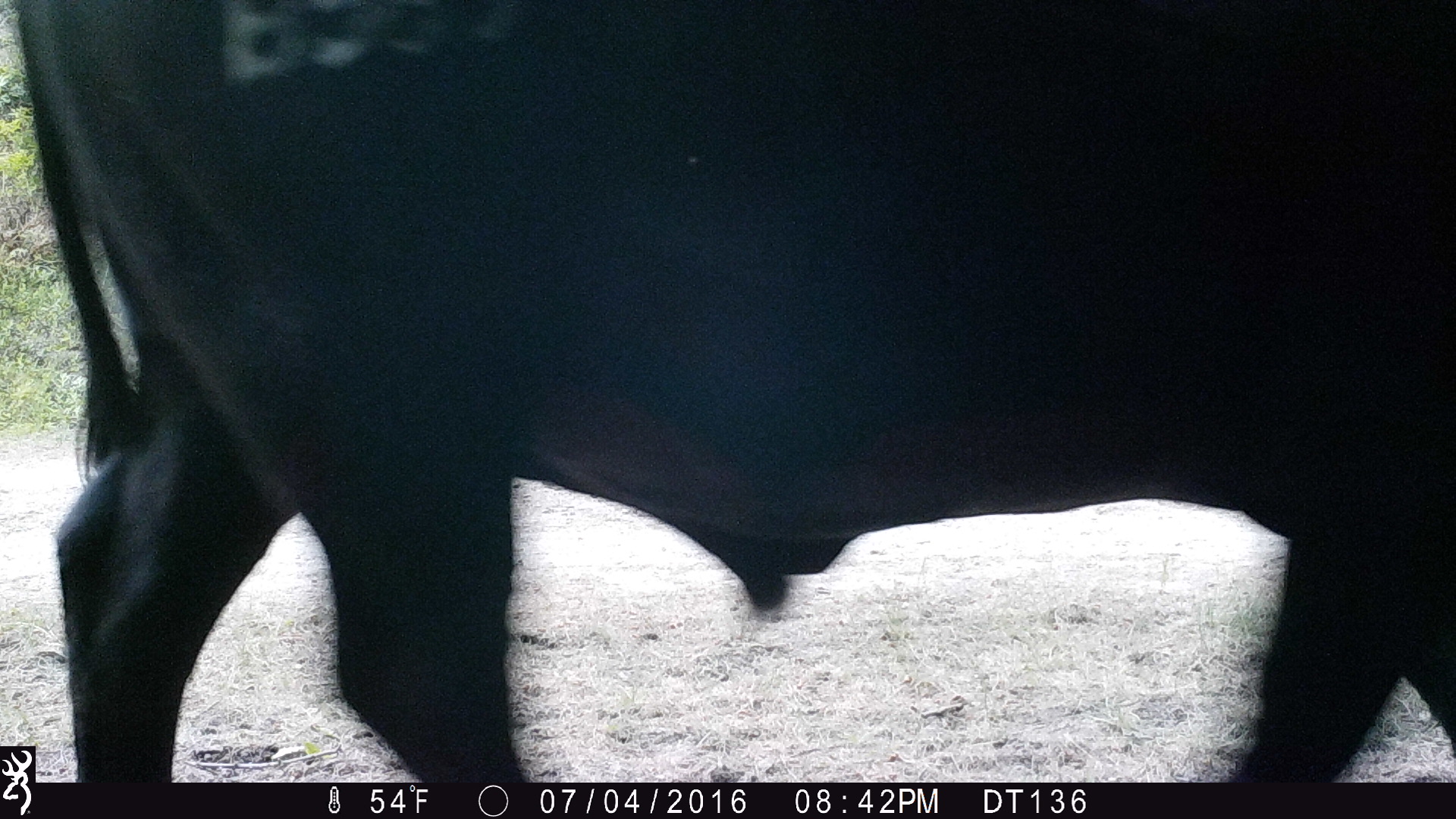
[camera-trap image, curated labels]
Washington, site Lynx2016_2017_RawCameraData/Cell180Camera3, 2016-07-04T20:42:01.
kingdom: Animalia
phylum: Chordata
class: Mammalia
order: Artiodactyla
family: Bovidae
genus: Bos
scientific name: Bos taurus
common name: domestic cattle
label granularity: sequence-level